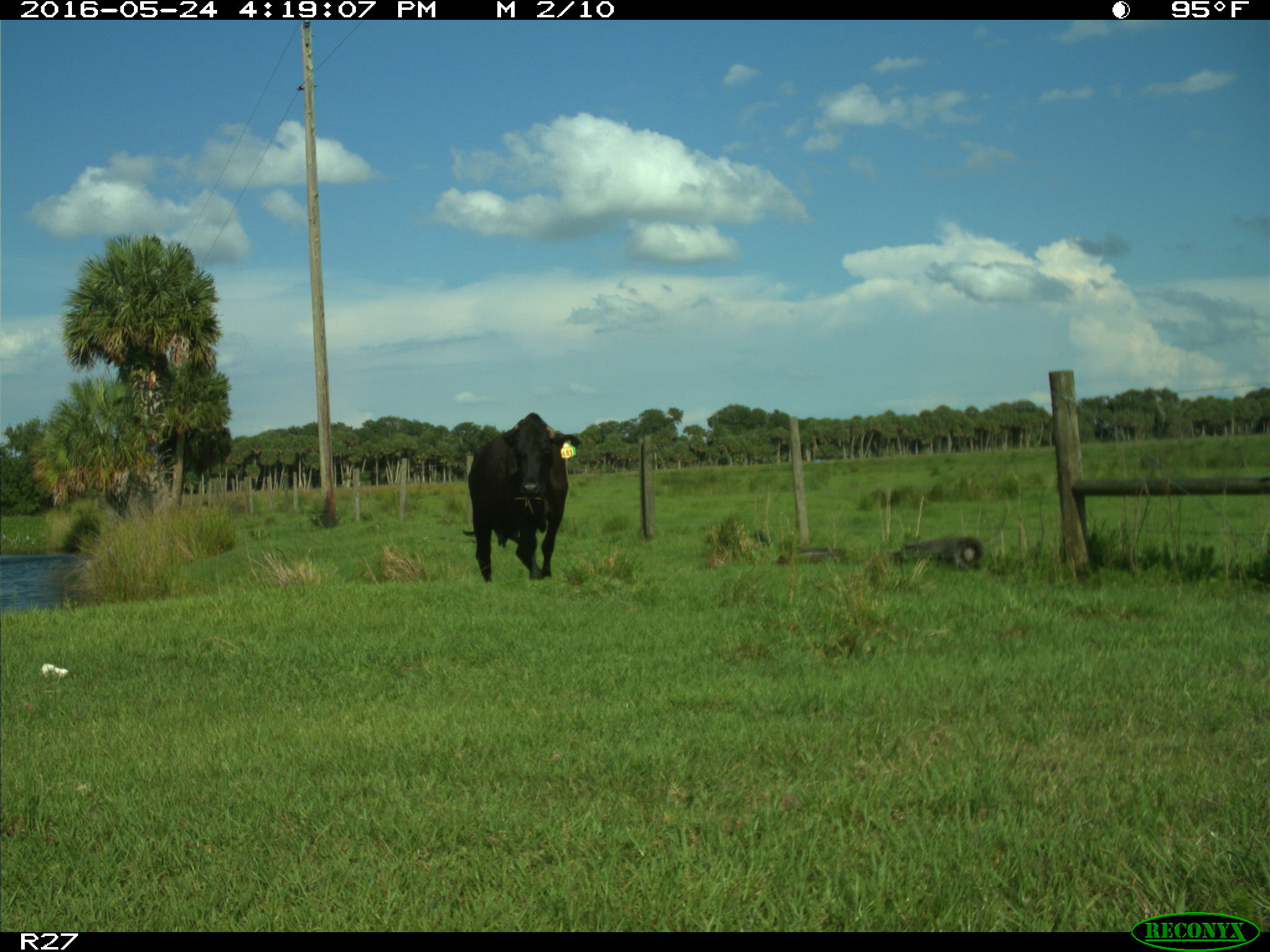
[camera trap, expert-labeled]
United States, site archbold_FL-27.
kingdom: Animalia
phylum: Chordata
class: Mammalia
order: Artiodactyla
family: Bovidae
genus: Bos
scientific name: Bos taurus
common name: domestic cow